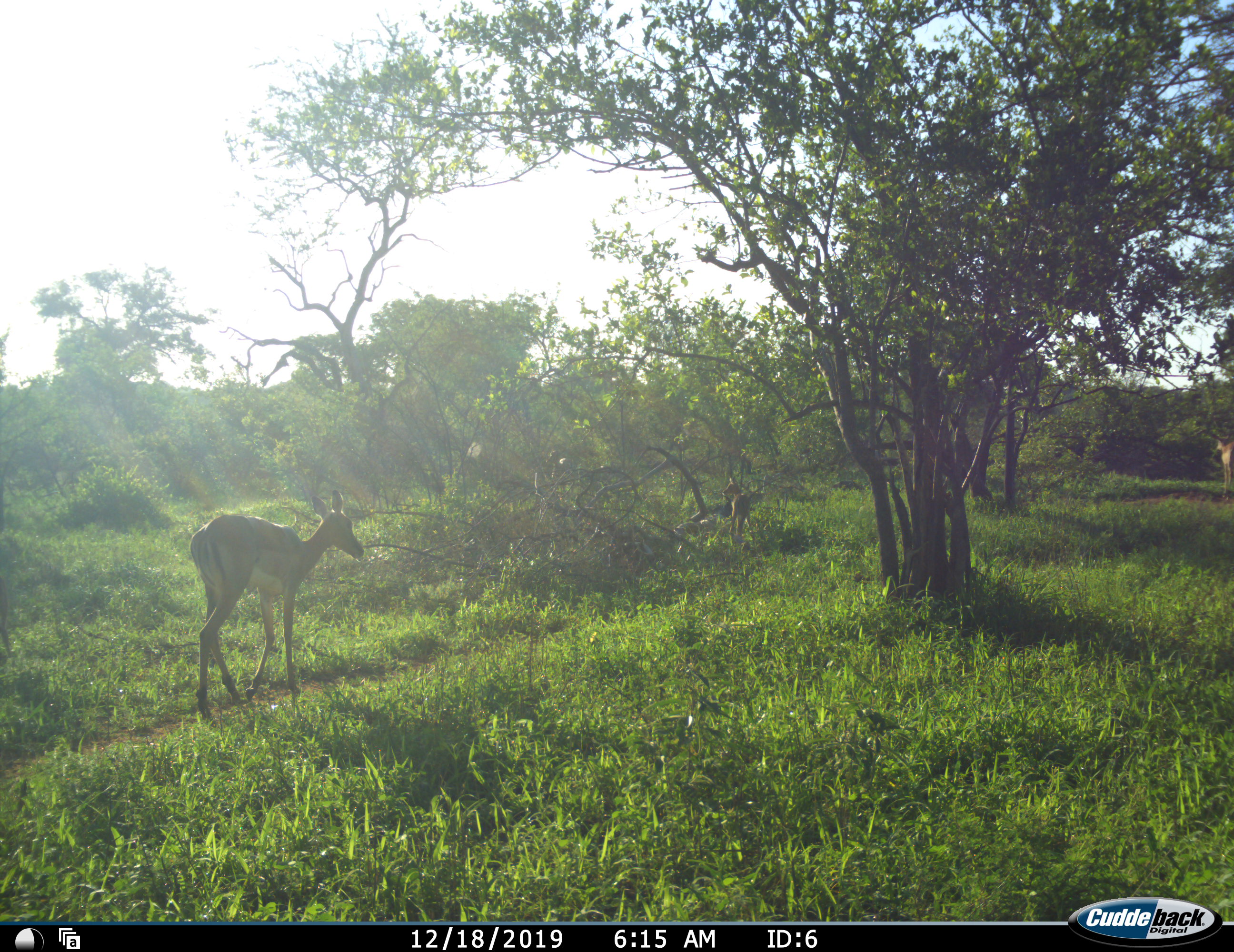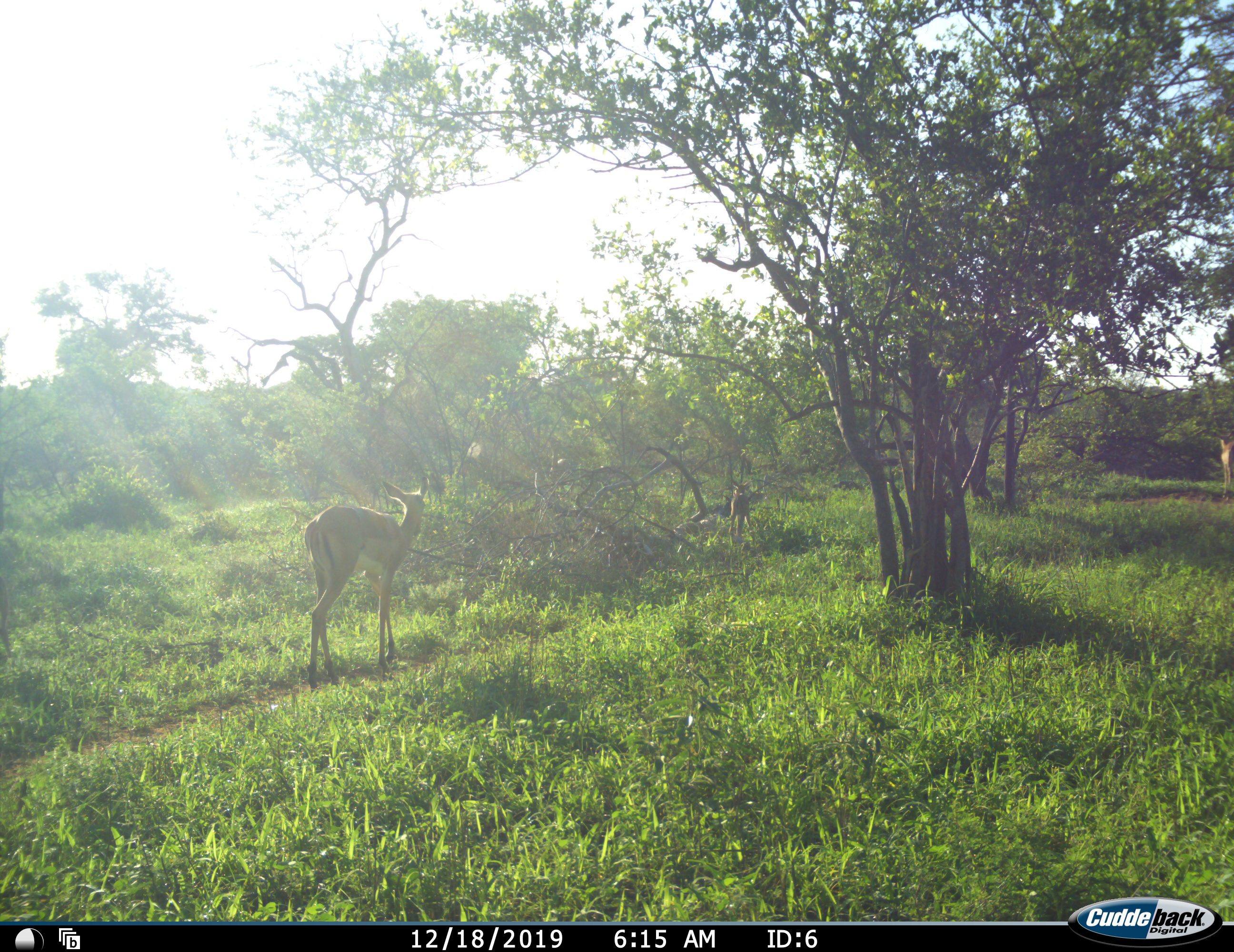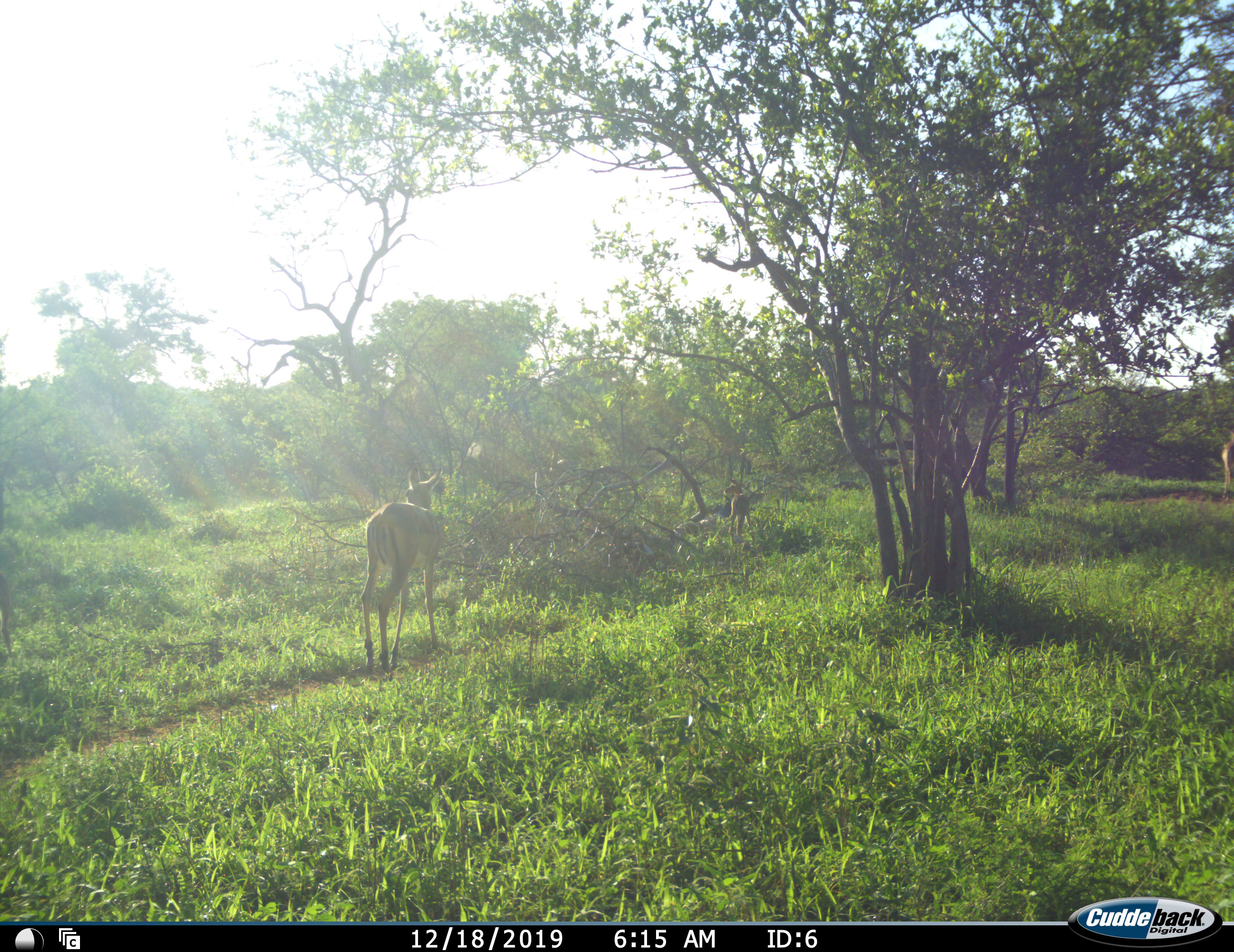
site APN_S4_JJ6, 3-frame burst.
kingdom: Animalia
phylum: Chordata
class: Mammalia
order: Artiodactyla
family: Bovidae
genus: Aepyceros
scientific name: Aepyceros melampus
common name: impala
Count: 3.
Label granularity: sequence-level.